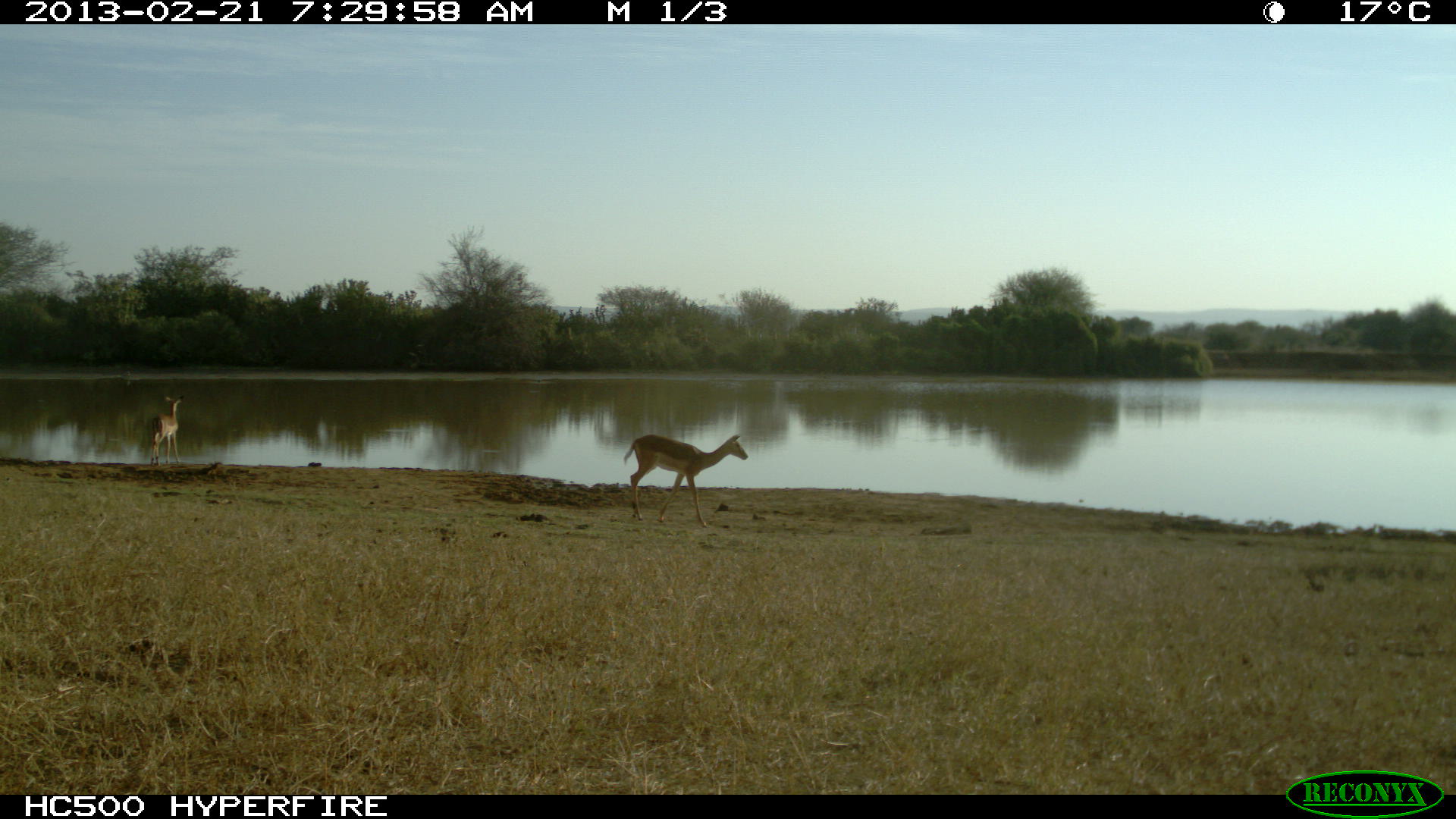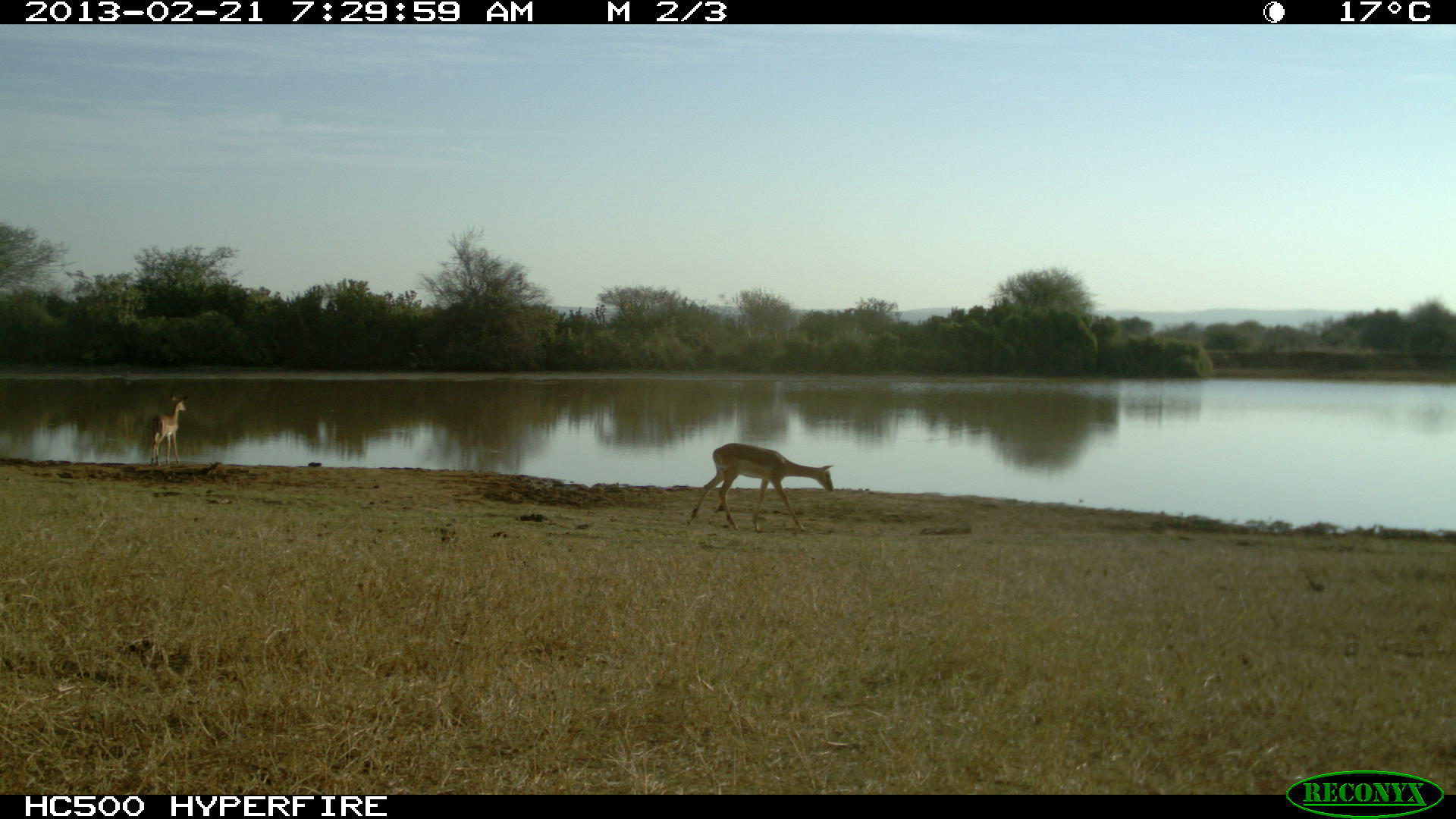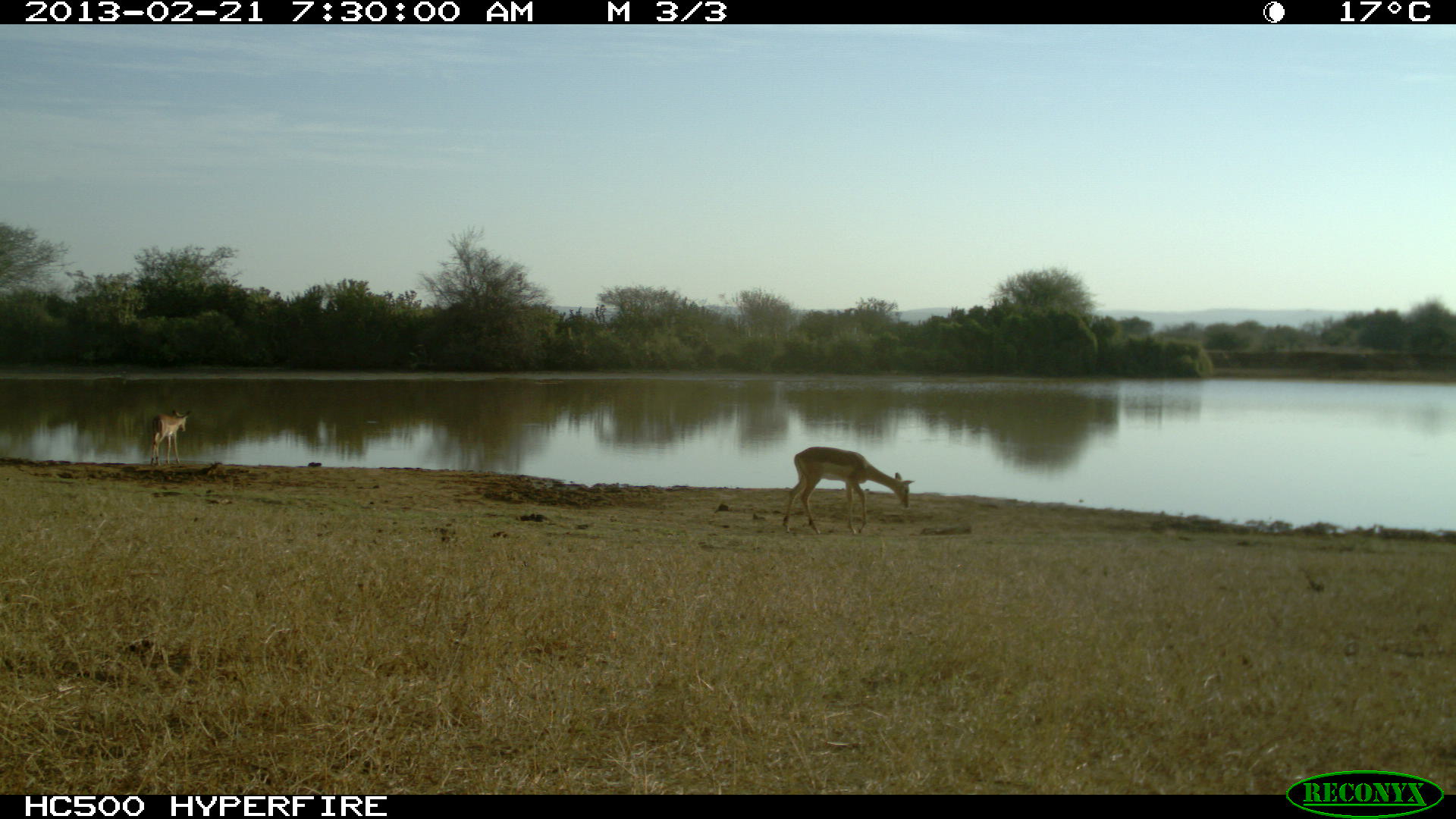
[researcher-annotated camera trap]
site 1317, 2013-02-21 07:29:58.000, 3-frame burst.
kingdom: Animalia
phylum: Chordata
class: Mammalia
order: Artiodactyla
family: Bovidae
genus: Aepyceros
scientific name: Aepyceros melampus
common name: impala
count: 2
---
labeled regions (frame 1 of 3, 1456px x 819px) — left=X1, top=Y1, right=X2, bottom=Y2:
aepyceros melampus: left=623, top=433, right=749, bottom=527; left=149, top=395, right=182, bottom=467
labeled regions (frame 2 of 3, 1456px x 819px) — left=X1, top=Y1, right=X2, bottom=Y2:
aepyceros melampus: left=685, top=442, right=833, bottom=534; left=148, top=394, right=191, bottom=466